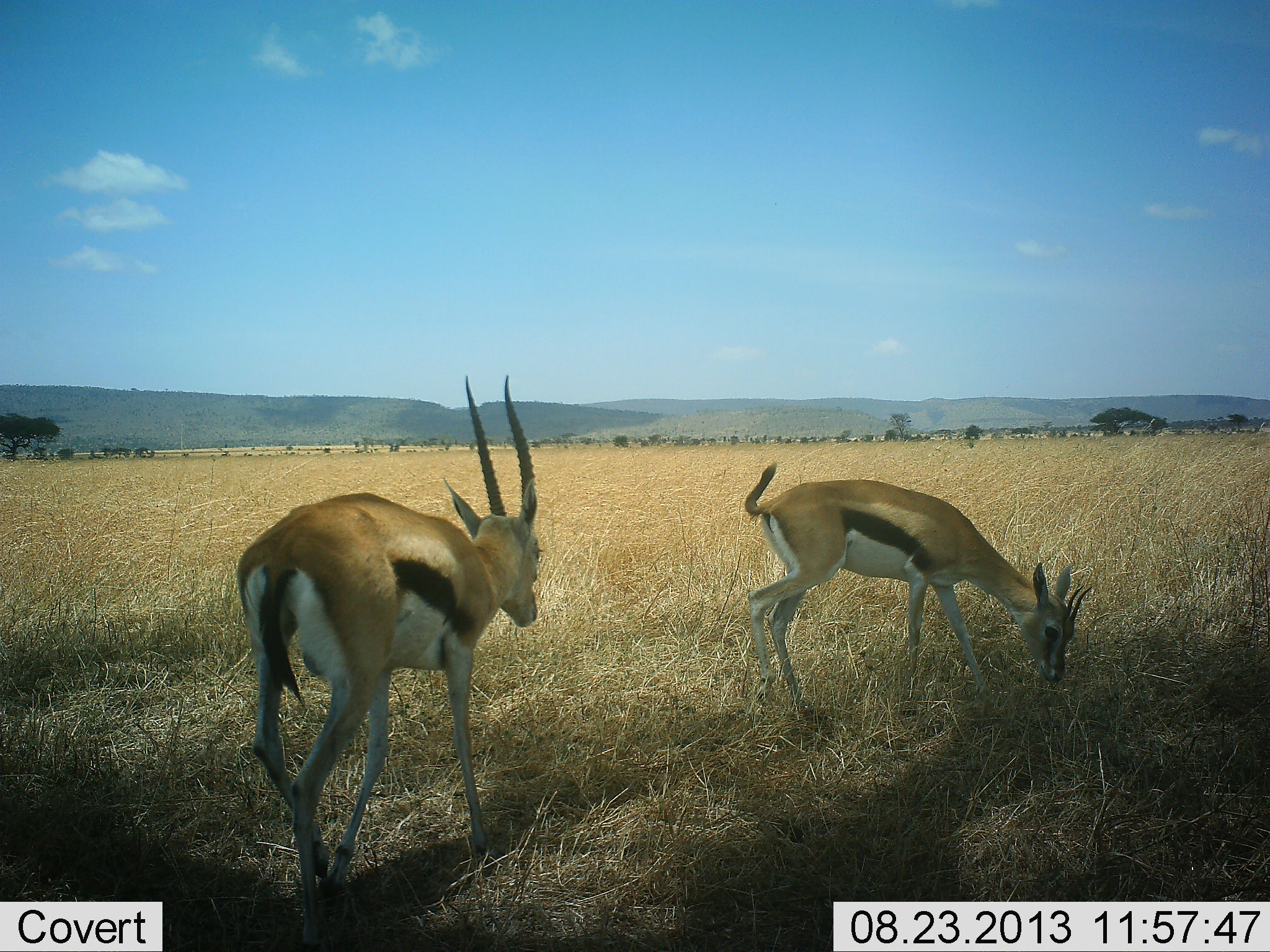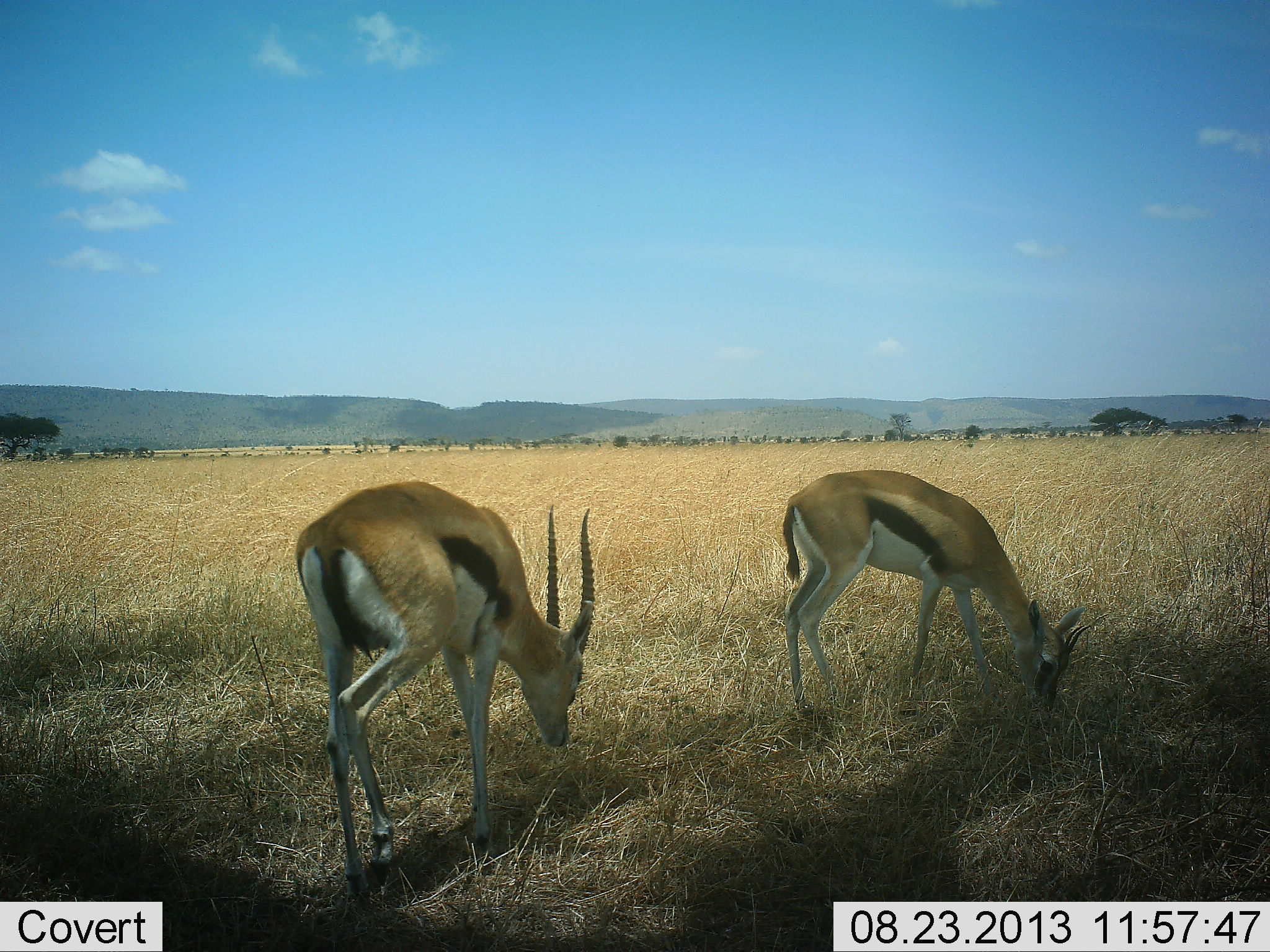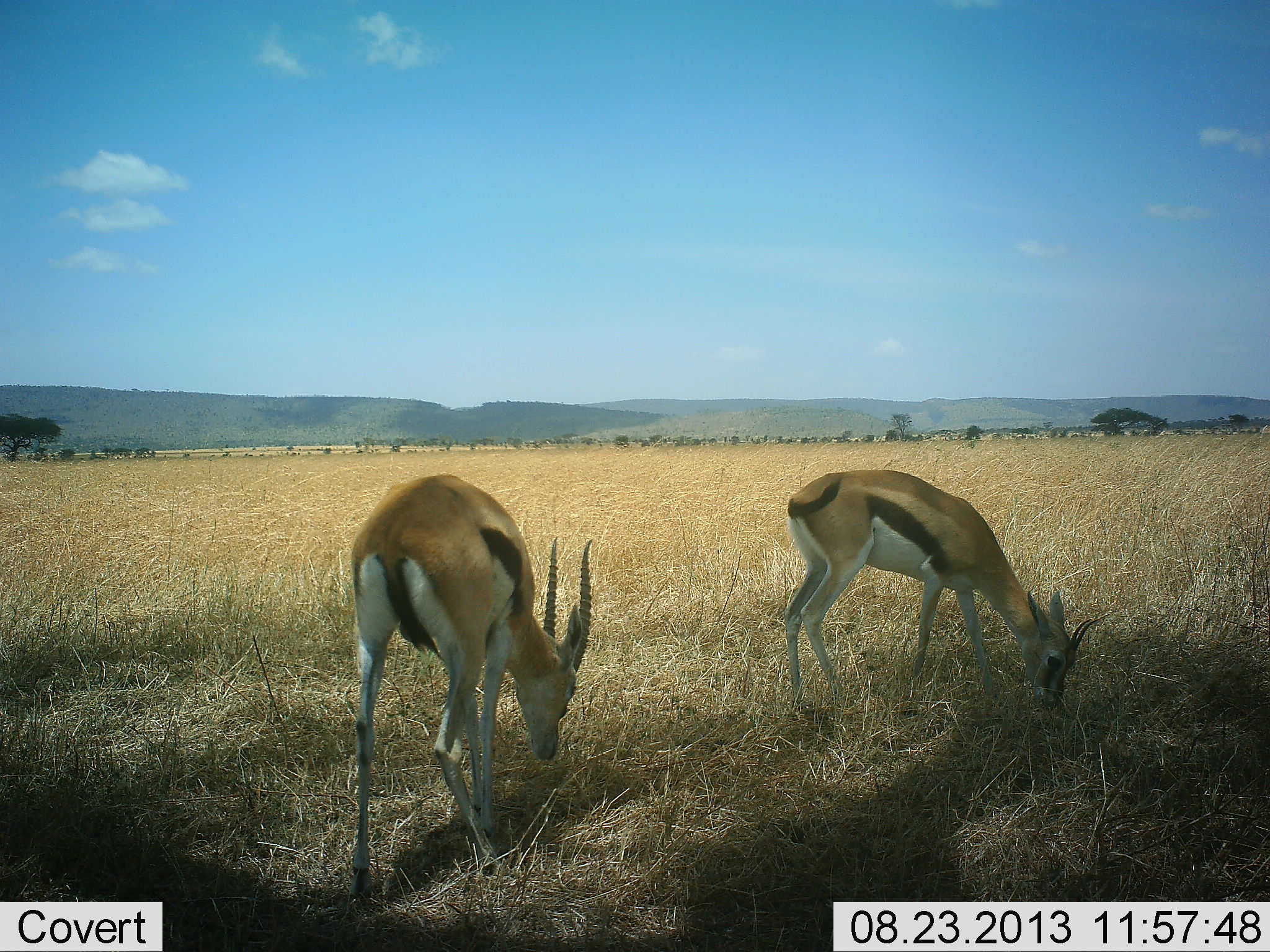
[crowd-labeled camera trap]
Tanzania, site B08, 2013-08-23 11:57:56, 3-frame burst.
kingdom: Animalia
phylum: Chordata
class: Mammalia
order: Artiodactyla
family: Bovidae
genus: Eudorcas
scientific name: Eudorcas thomsonii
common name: thomson's gazelle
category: gazellethomsons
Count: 2.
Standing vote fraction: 10%.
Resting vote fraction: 0%.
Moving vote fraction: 30%.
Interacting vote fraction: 0%.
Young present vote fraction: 0%.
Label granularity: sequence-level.